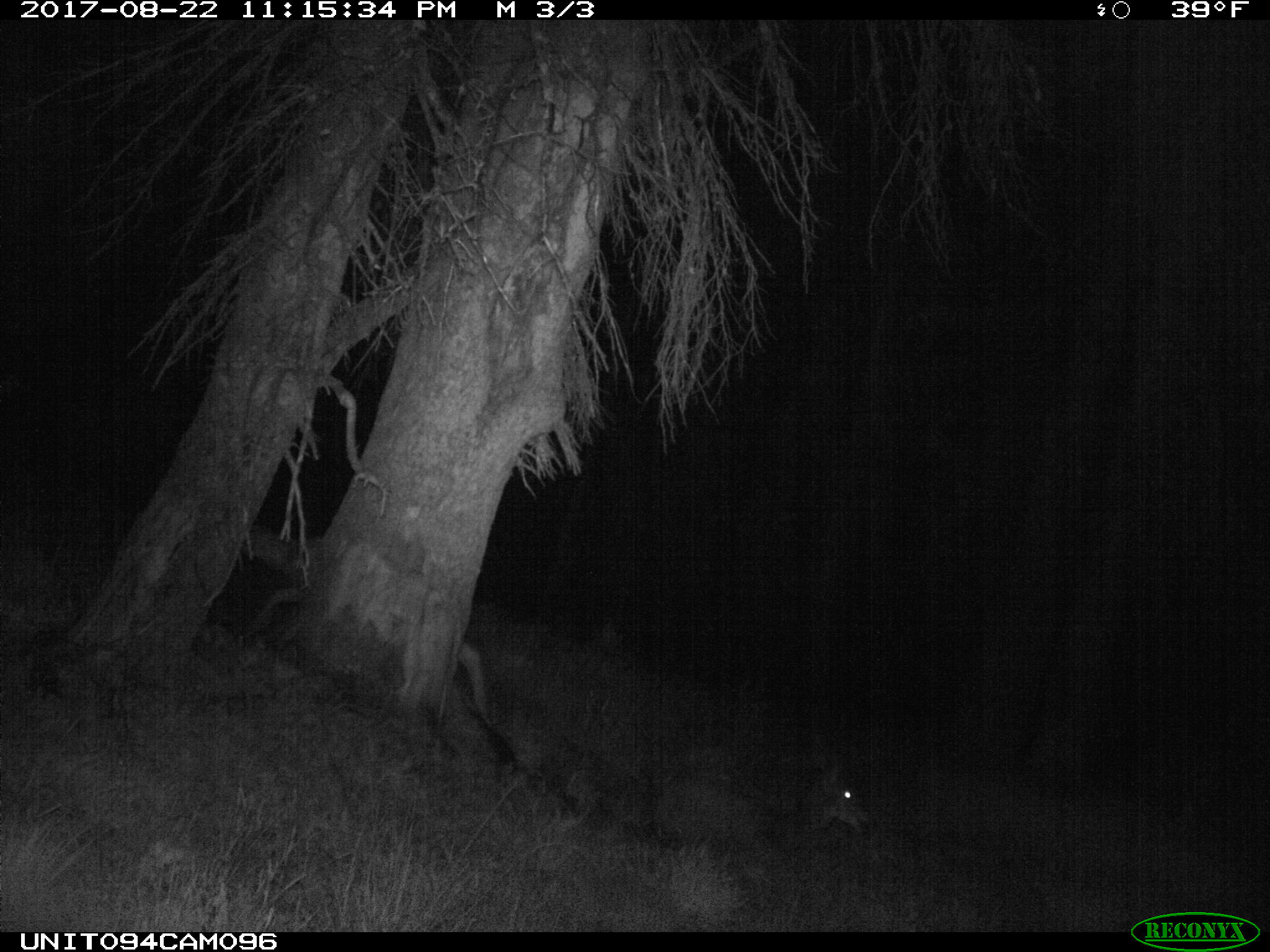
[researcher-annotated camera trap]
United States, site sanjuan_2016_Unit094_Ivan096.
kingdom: Animalia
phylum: Chordata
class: Mammalia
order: Artiodactyla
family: Cervidae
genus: Odocoileus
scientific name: Odocoileus hemionus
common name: mule deer